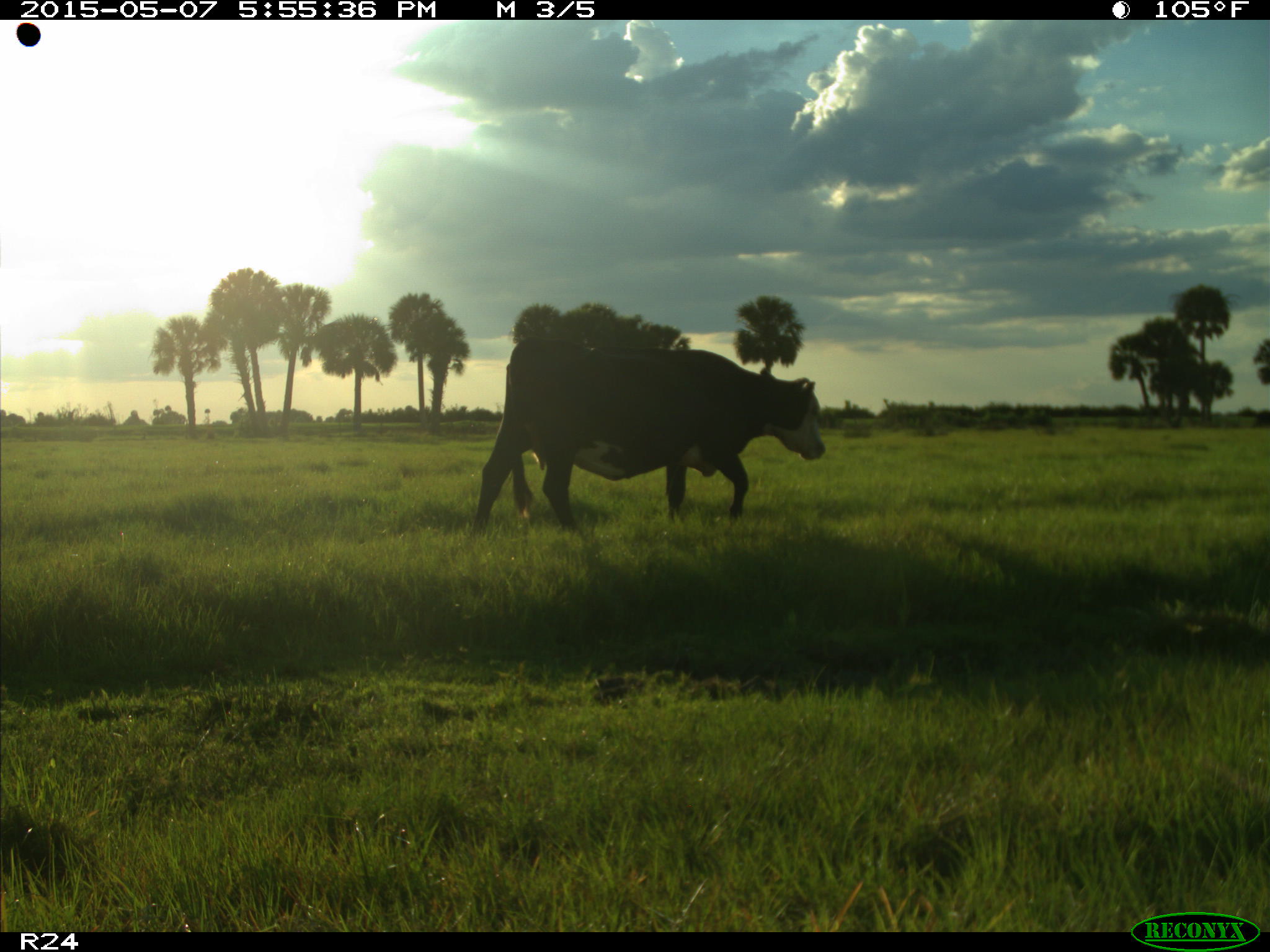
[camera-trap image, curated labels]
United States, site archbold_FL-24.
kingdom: Animalia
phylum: Chordata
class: Mammalia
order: Artiodactyla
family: Bovidae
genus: Bos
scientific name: Bos taurus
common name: domestic cow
Bos taurus (domestic cow).